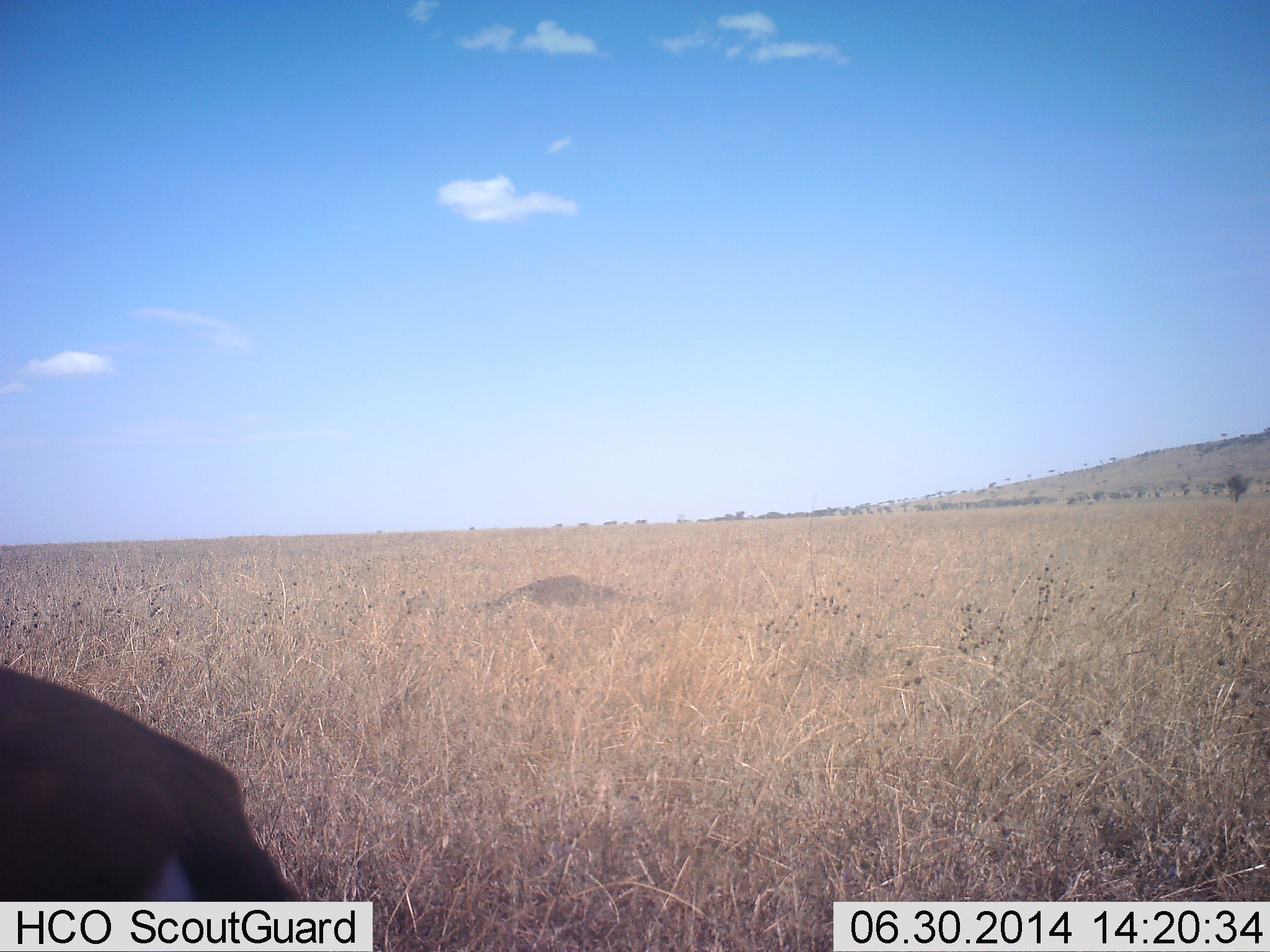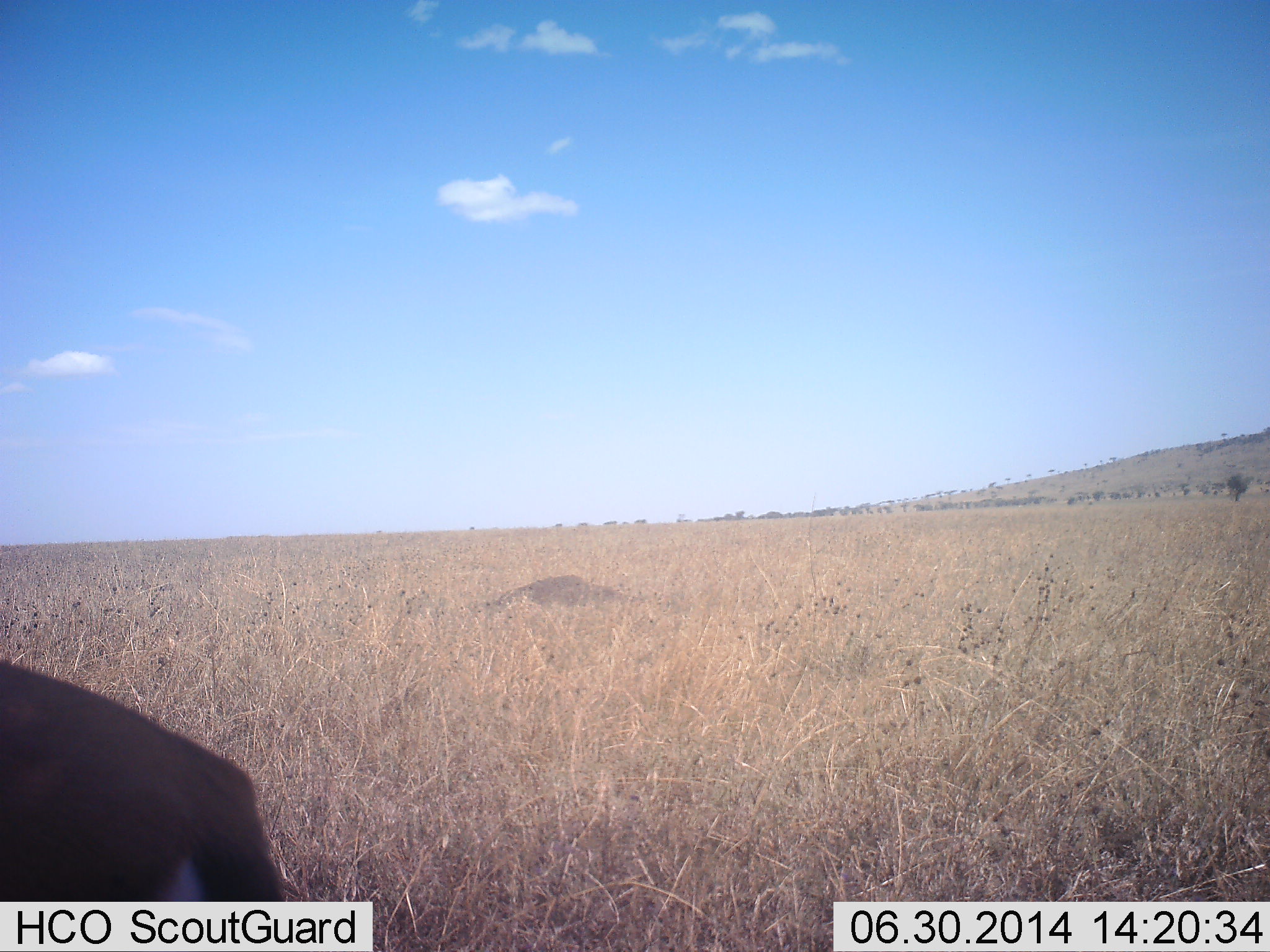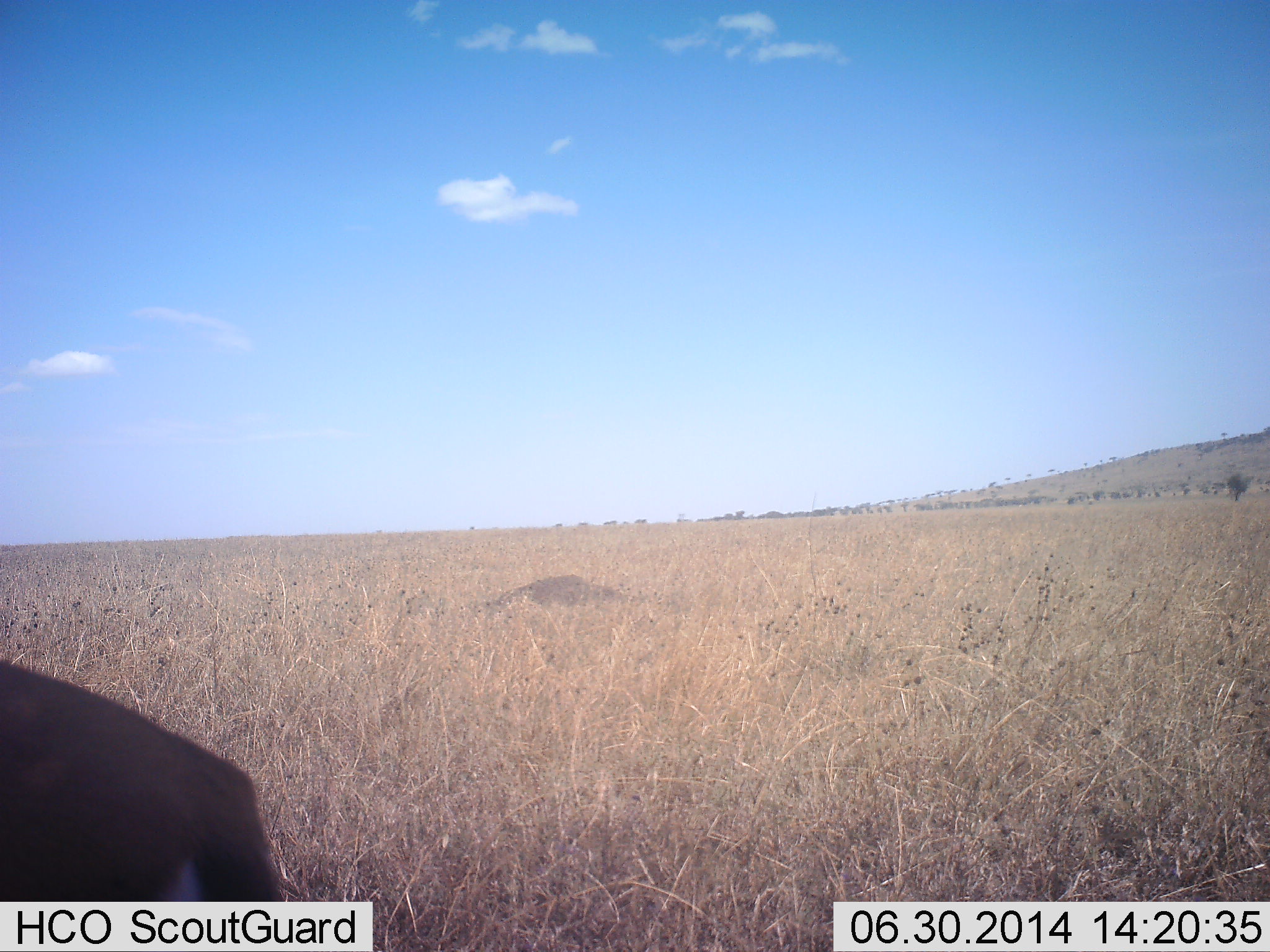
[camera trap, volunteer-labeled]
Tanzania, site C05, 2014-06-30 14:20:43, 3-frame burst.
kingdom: Animalia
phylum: Chordata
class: Mammalia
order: Artiodactyla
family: Bovidae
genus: Eudorcas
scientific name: Eudorcas thomsonii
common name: thomson's gazelle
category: gazellethomsons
Gazellethomsons (thomson's gazelle) (Eudorcas thomsonii), count 1. Behavior (volunteer vote fractions): standing 90%, resting 0%, moving 0%, interacting 0%. Young present (vote fraction): 10%. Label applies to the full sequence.